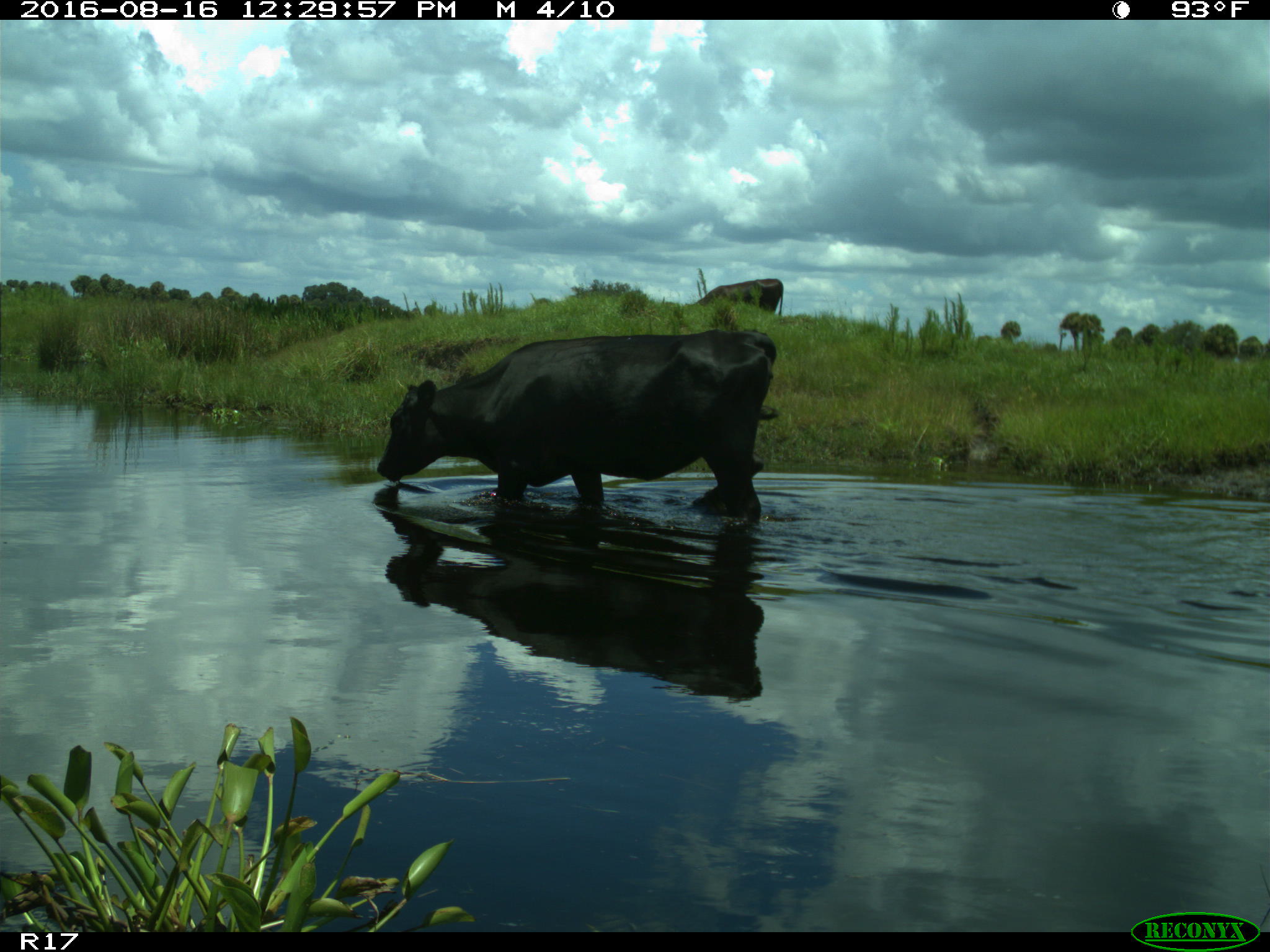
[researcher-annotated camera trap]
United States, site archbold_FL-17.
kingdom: Animalia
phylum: Chordata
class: Mammalia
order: Artiodactyla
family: Bovidae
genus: Bos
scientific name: Bos taurus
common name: domestic cow